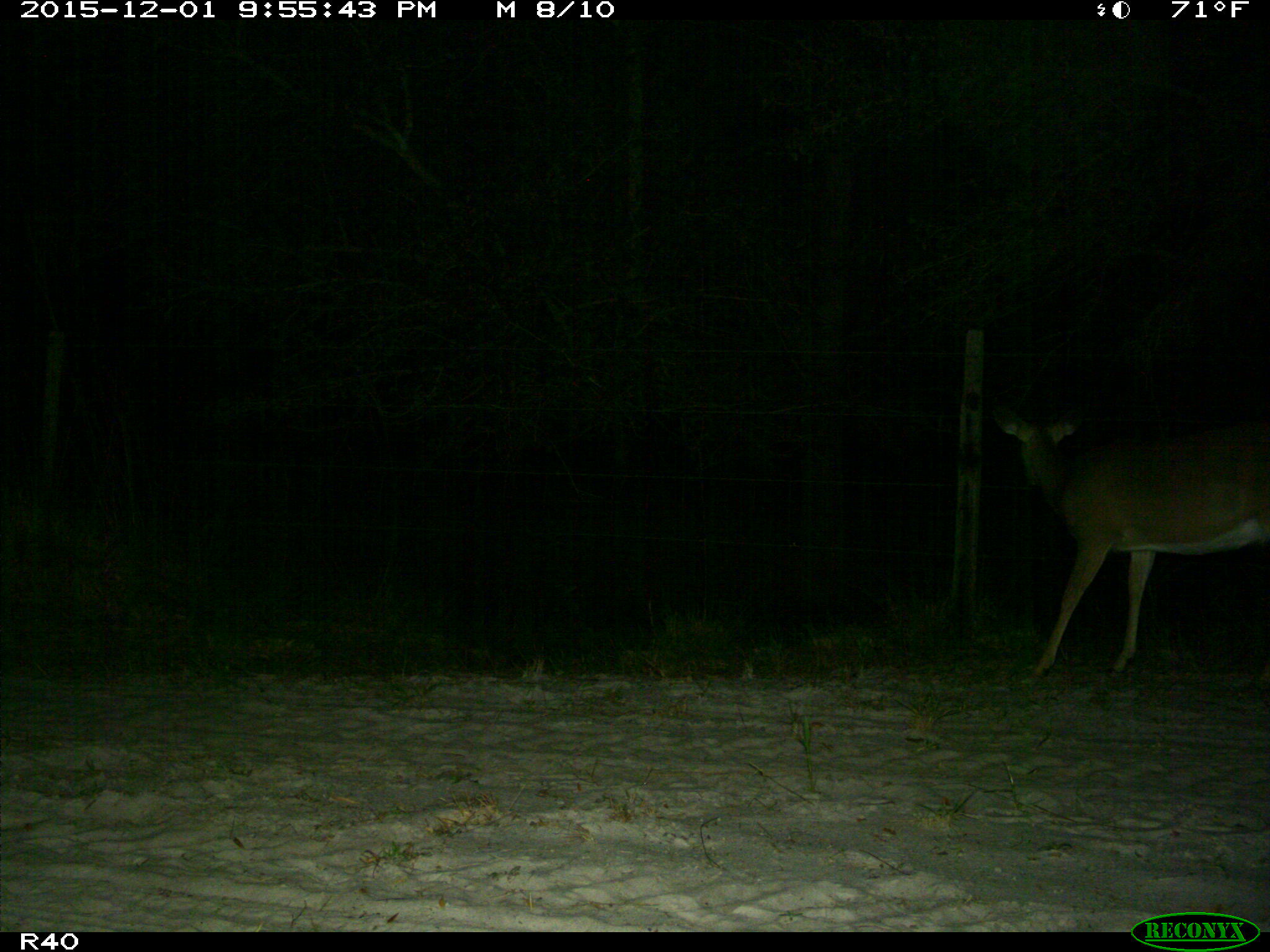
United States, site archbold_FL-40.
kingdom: Animalia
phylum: Chordata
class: Mammalia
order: Artiodactyla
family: Cervidae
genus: Odocoileus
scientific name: Odocoileus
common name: deer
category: unidentified deer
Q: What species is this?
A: Unidentified deer (deer) (Odocoileus).